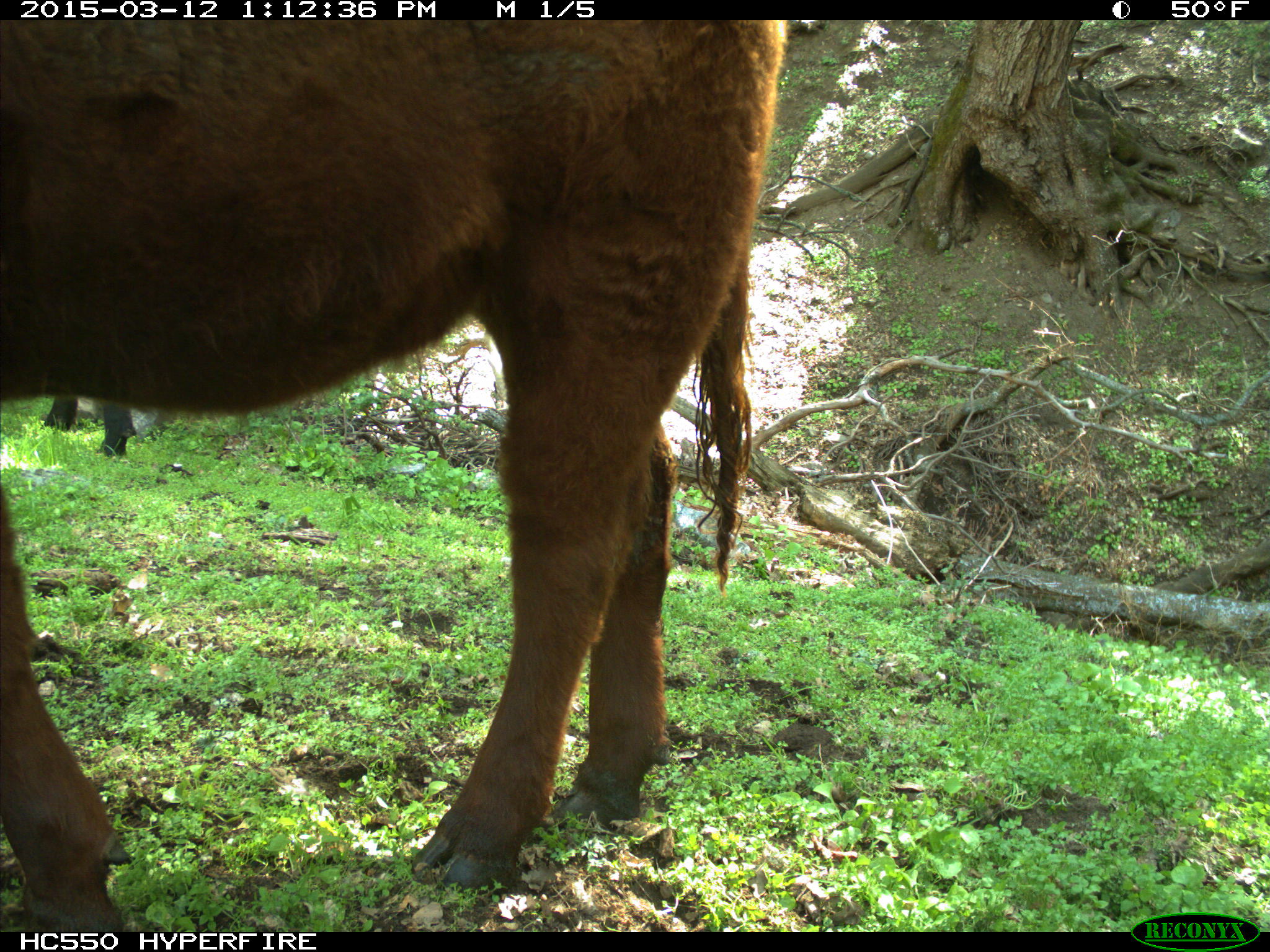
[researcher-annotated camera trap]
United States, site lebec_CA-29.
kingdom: Animalia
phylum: Chordata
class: Mammalia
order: Artiodactyla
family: Bovidae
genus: Bos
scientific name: Bos taurus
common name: domestic cow